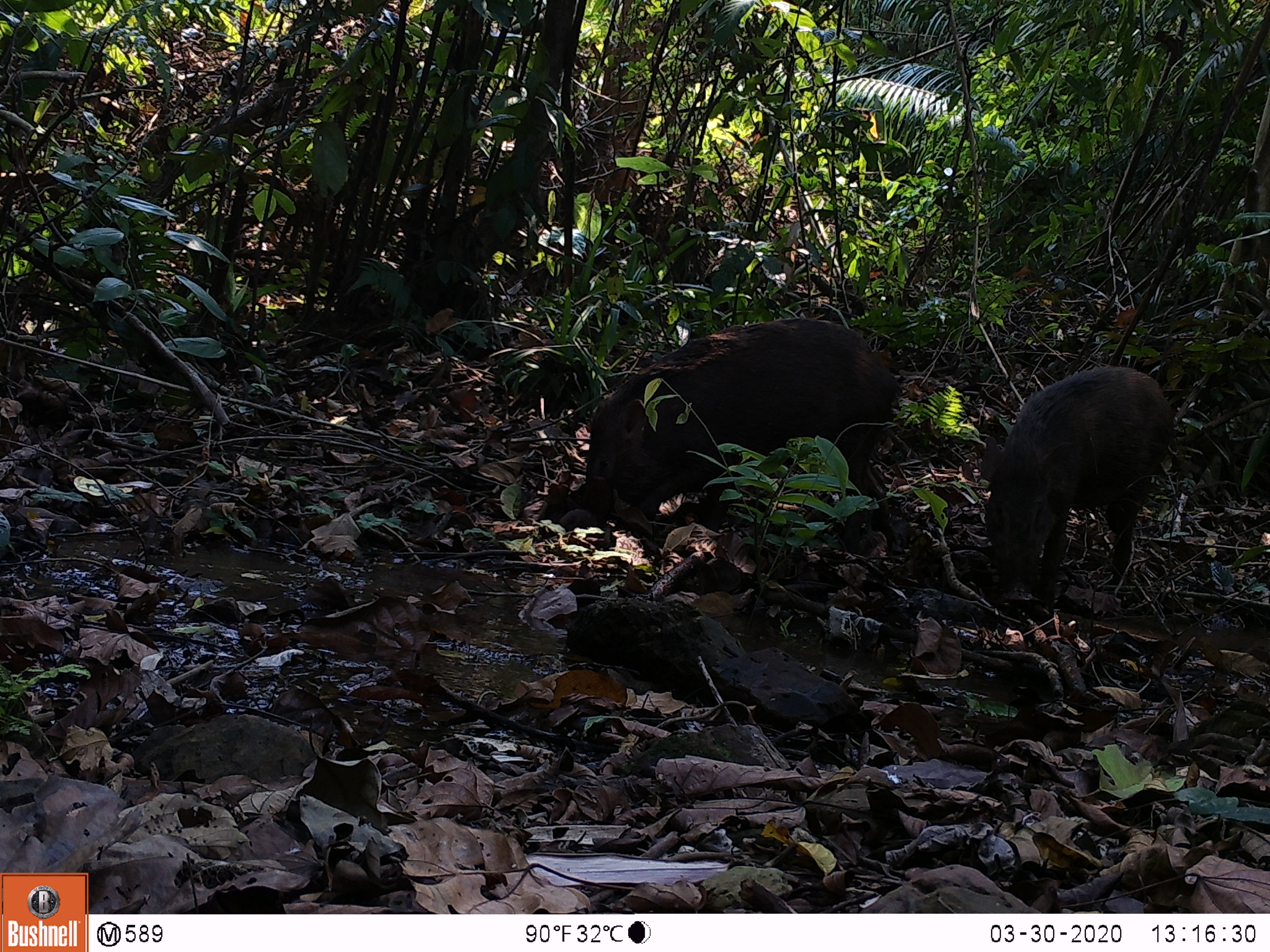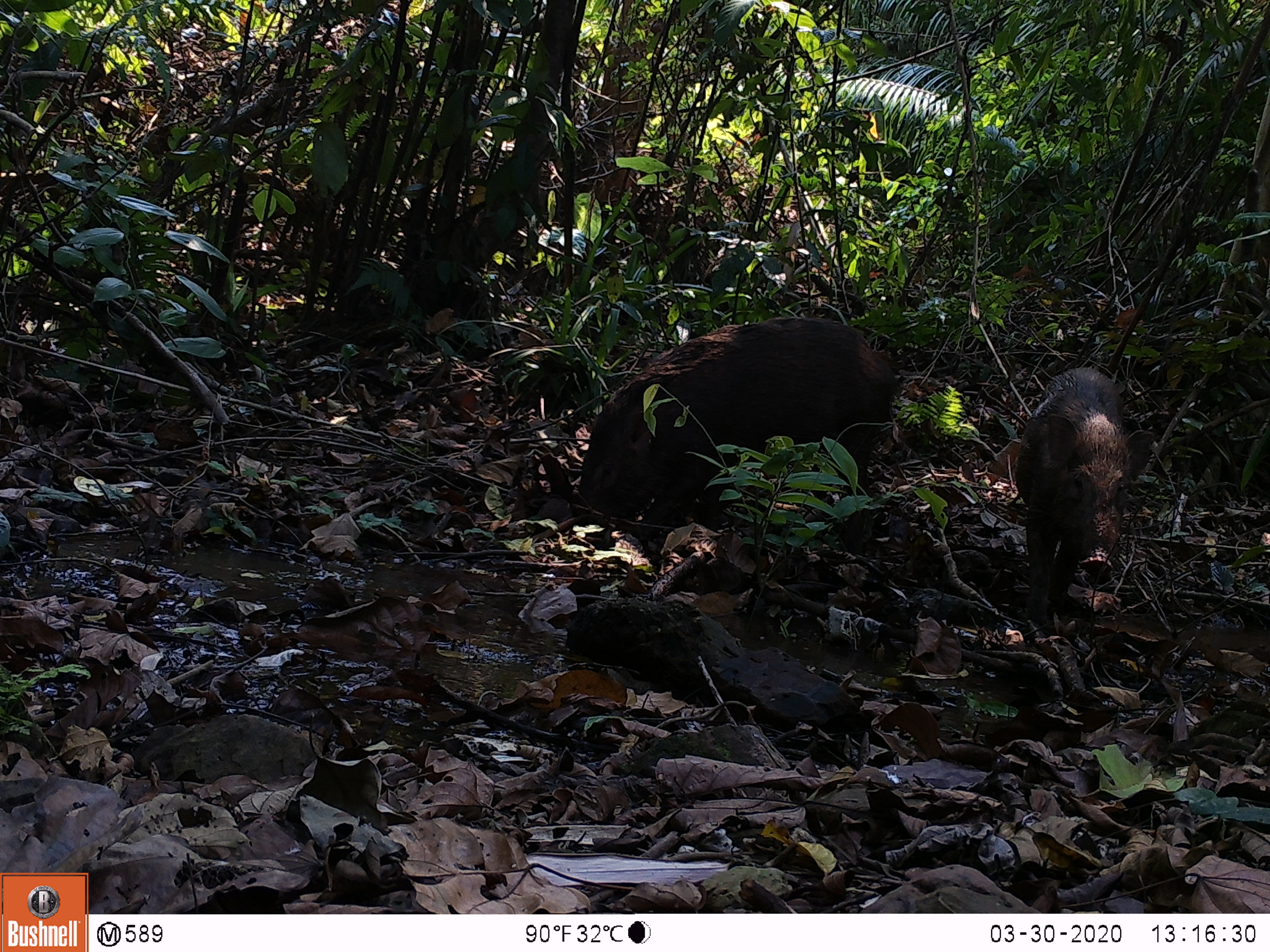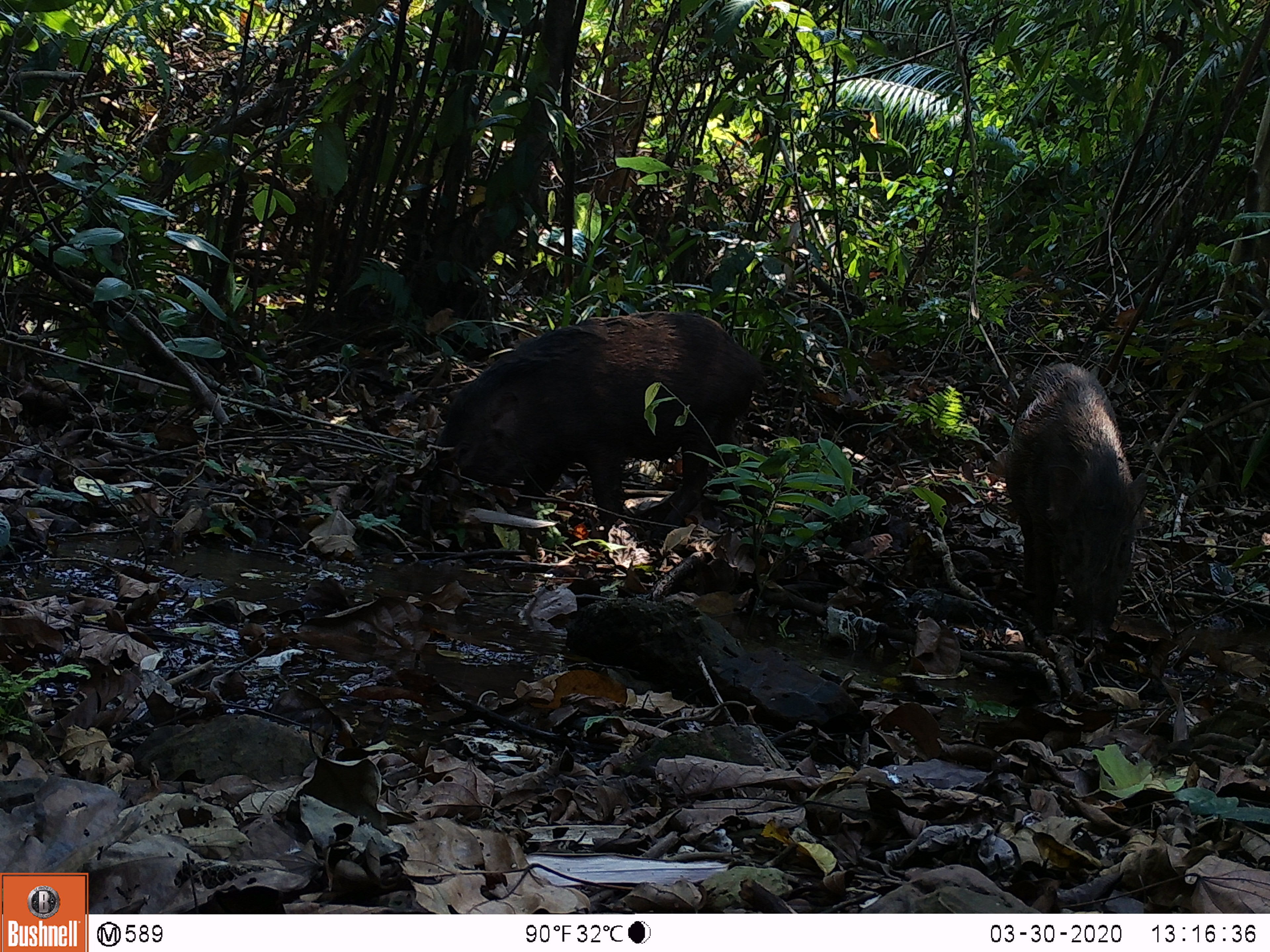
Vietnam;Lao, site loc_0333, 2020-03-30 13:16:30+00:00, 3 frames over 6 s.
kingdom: Animalia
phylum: Chordata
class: Mammalia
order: Artiodactyla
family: Suidae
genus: Sus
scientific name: Sus scrofa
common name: eurasian wild pig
Eurasian wild pig (Sus scrofa). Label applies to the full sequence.